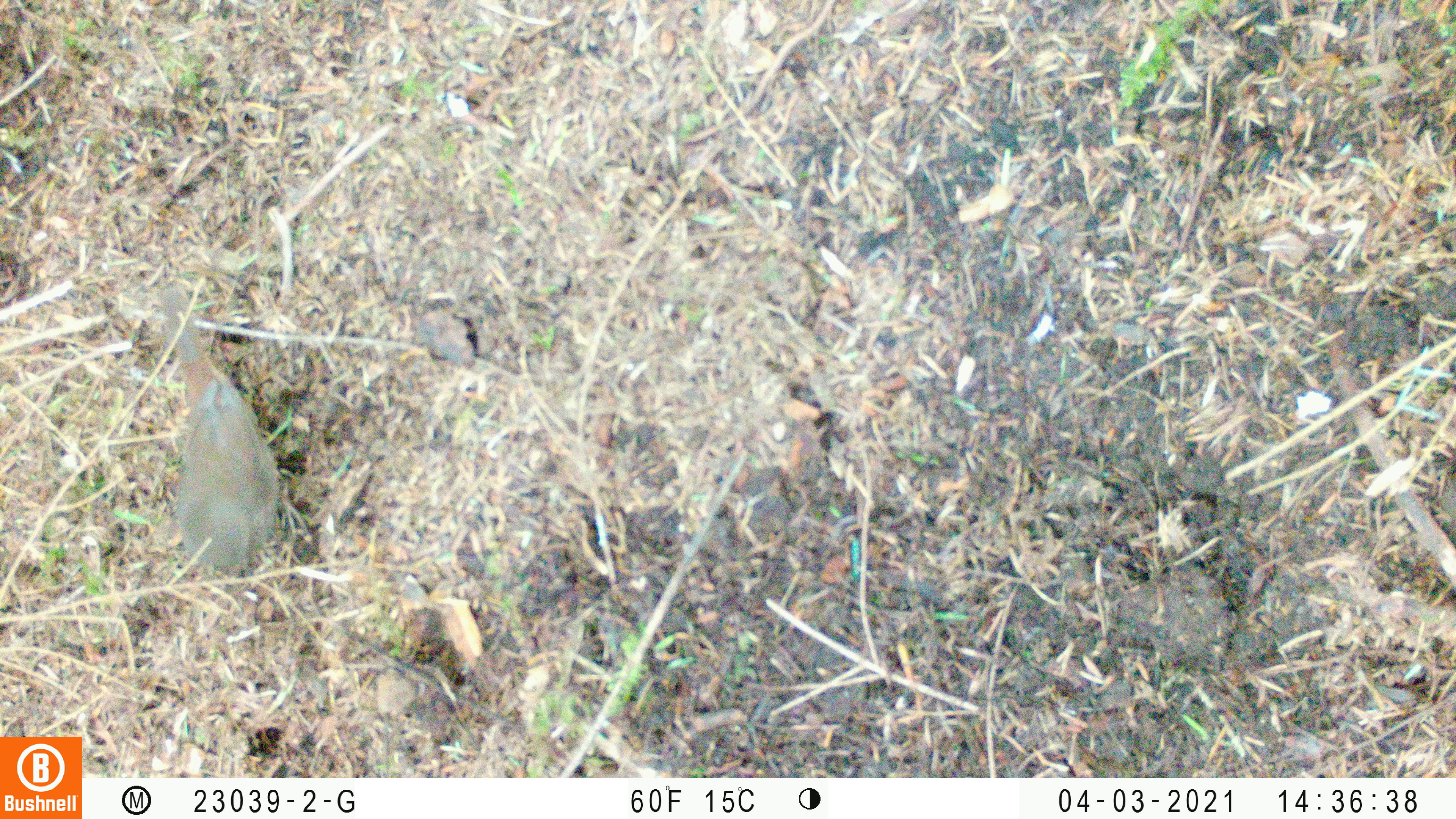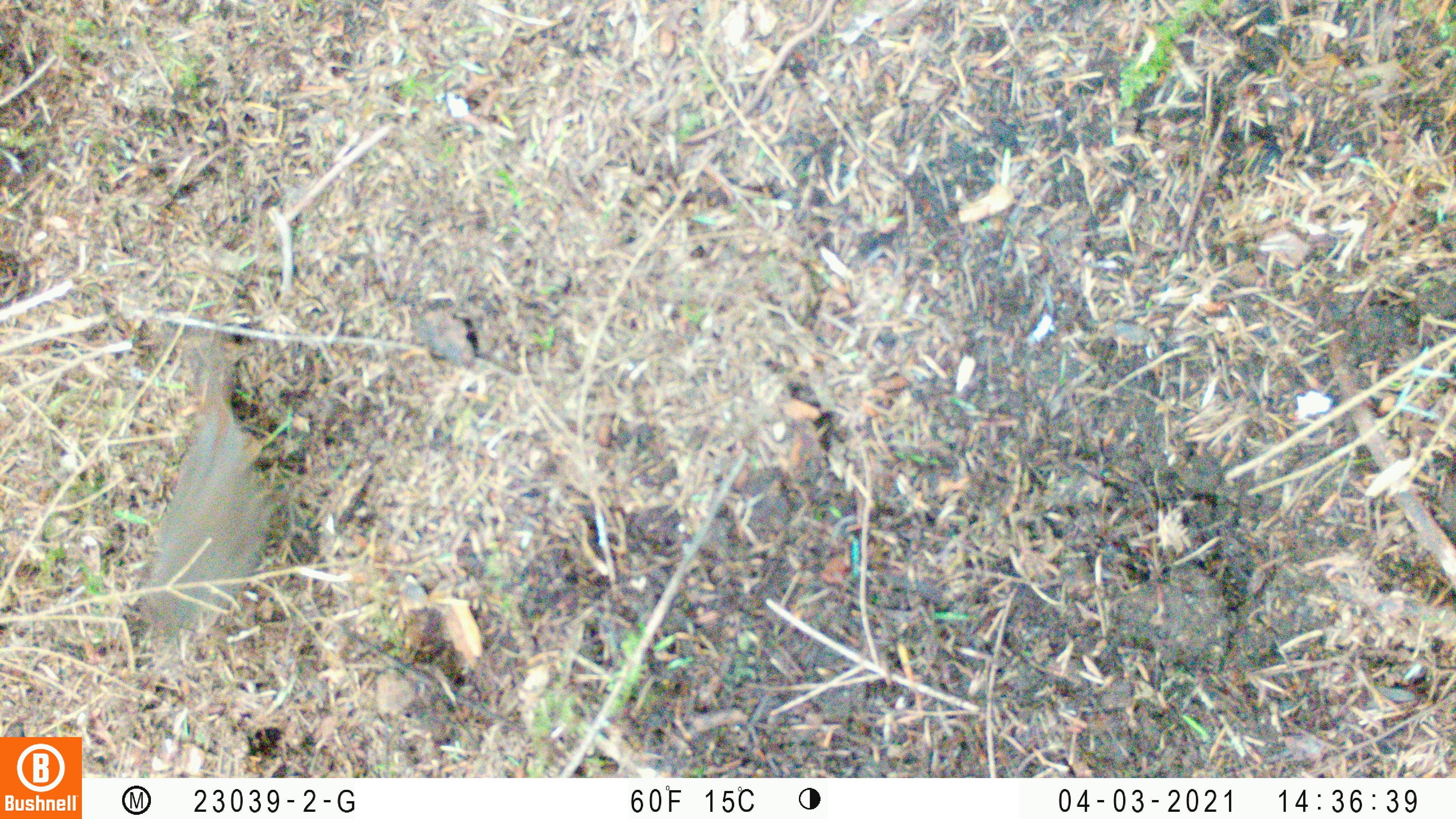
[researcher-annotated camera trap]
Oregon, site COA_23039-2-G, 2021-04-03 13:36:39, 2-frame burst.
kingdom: Animalia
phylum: Chordata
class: Aves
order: Passeriformes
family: Turdidae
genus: Catharus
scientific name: Catharus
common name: brown thrushes and nightingale-thrushes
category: catharus species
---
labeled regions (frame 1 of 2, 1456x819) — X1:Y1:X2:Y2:
catharus species: 119:257:339:622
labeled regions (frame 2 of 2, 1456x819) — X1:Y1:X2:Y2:
catharus species: 107:314:303:681